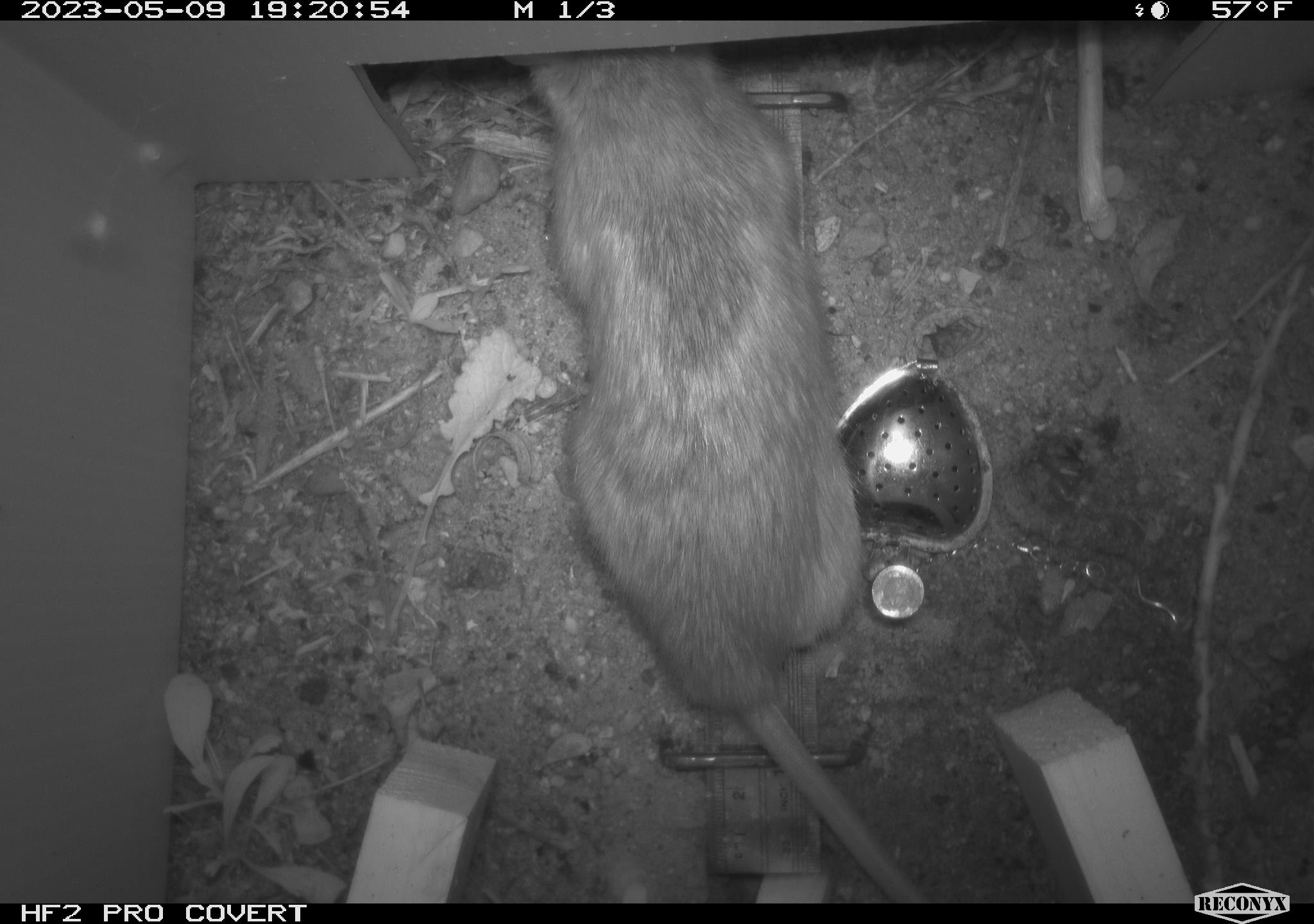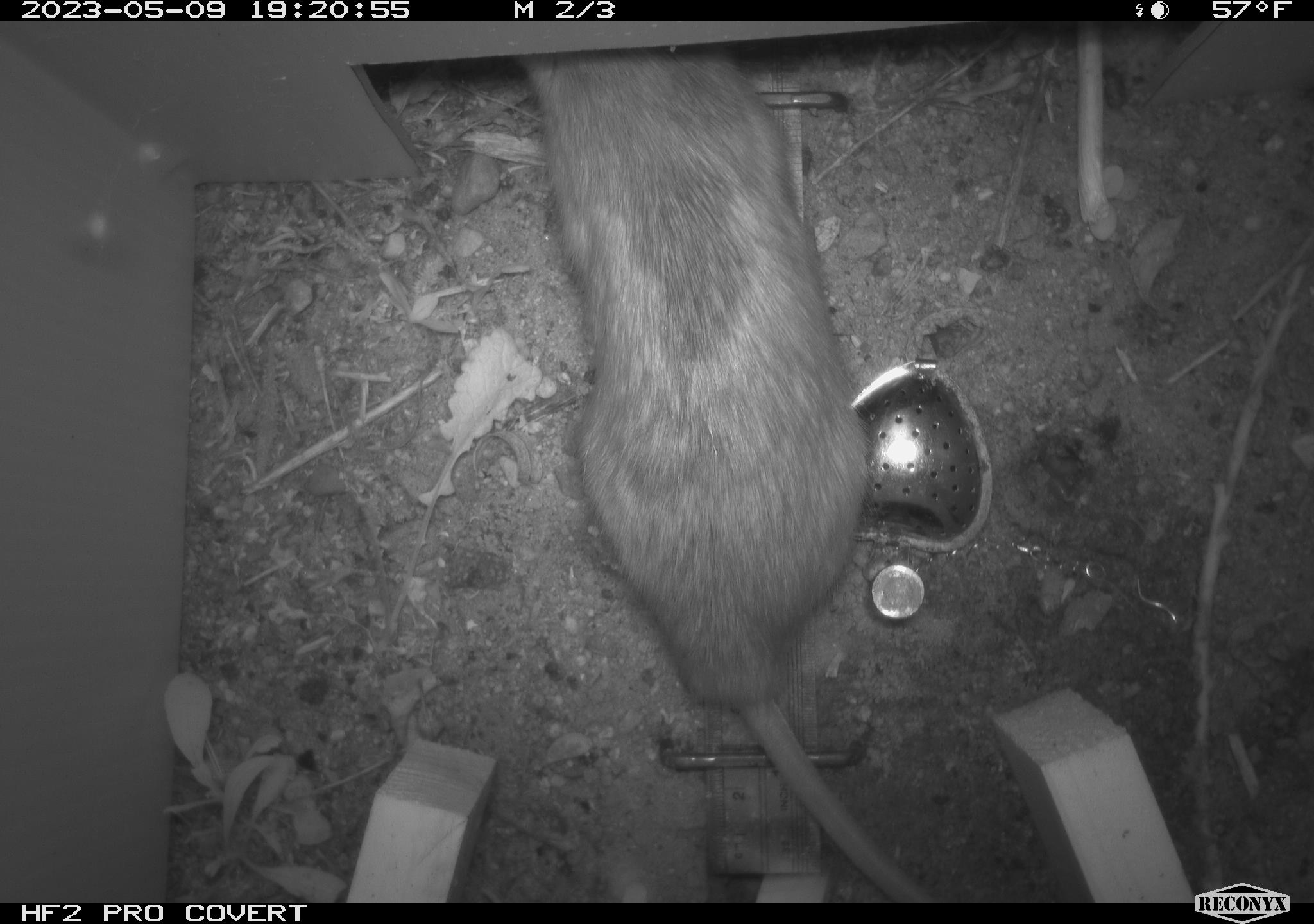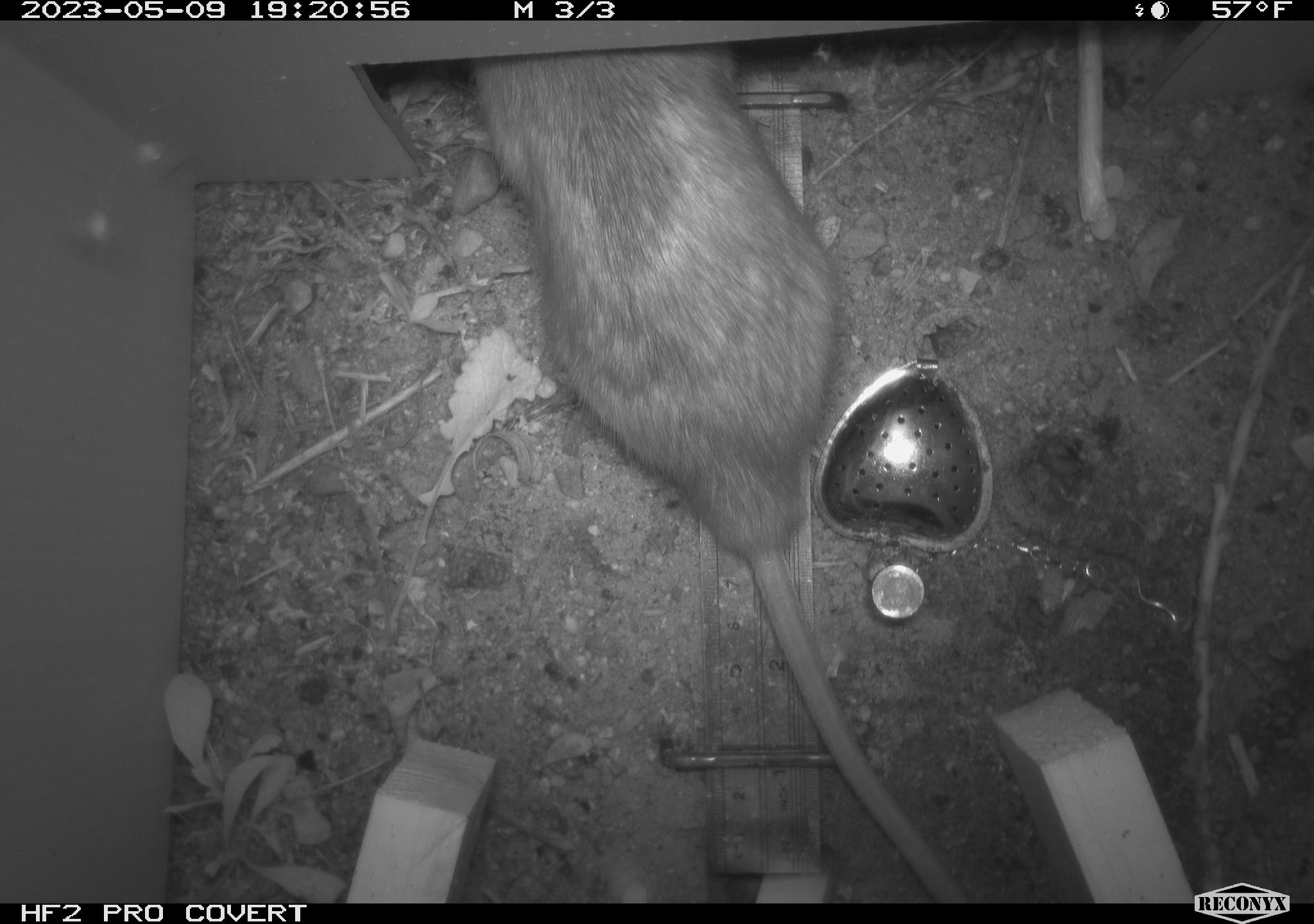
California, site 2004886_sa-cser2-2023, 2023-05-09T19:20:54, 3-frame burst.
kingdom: Animalia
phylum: Chordata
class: Mammalia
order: Rodentia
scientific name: Rodentia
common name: woodrat or rat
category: woodrat or rat species